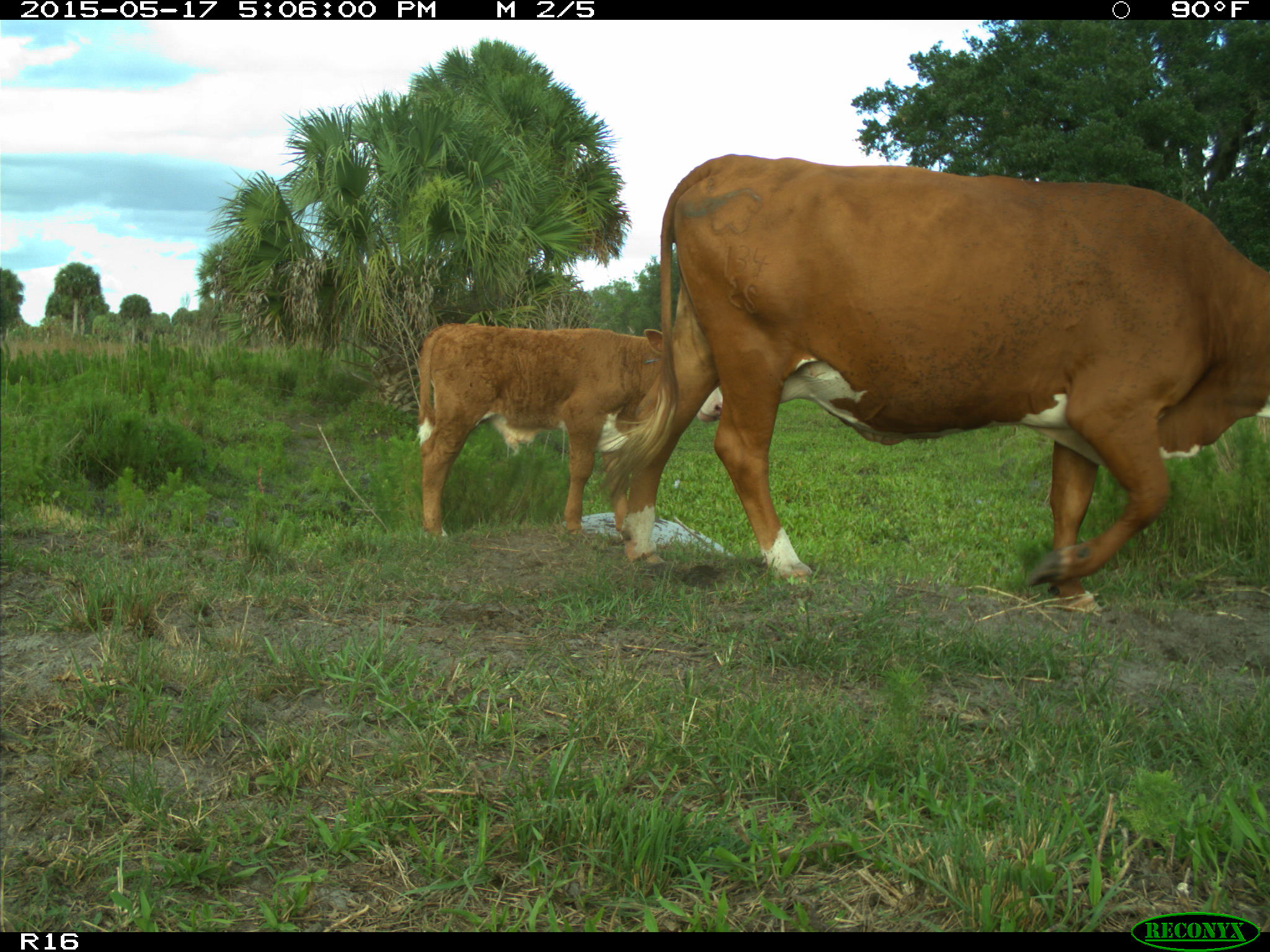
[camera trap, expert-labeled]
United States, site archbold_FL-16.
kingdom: Animalia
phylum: Chordata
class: Mammalia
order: Artiodactyla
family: Bovidae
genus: Bos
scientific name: Bos taurus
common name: domestic cow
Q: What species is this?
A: Bos taurus (domestic cow).